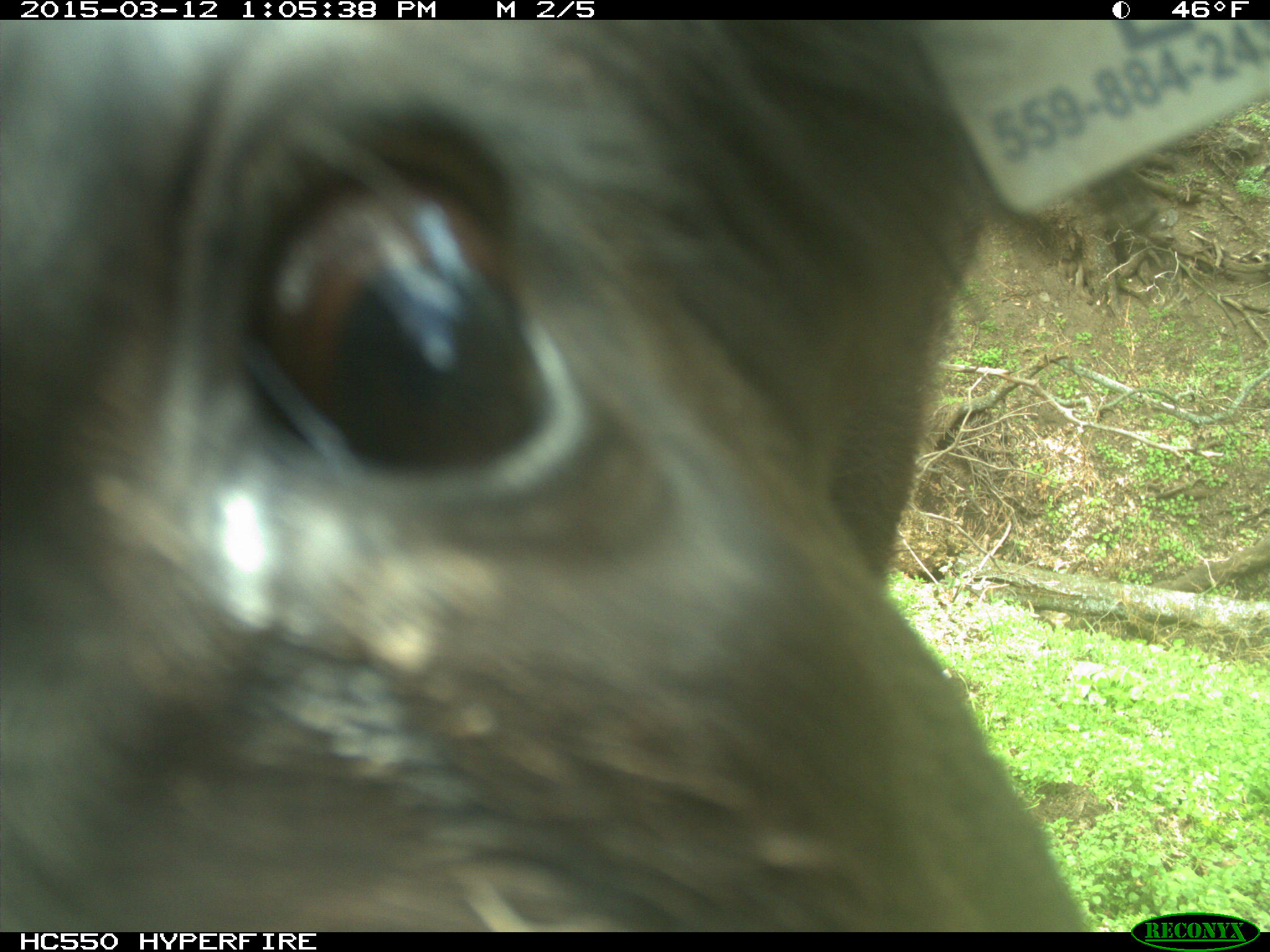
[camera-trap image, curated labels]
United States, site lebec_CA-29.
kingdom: Animalia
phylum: Chordata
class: Mammalia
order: Artiodactyla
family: Bovidae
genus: Bos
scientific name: Bos taurus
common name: domestic cow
Bos taurus (domestic cow).